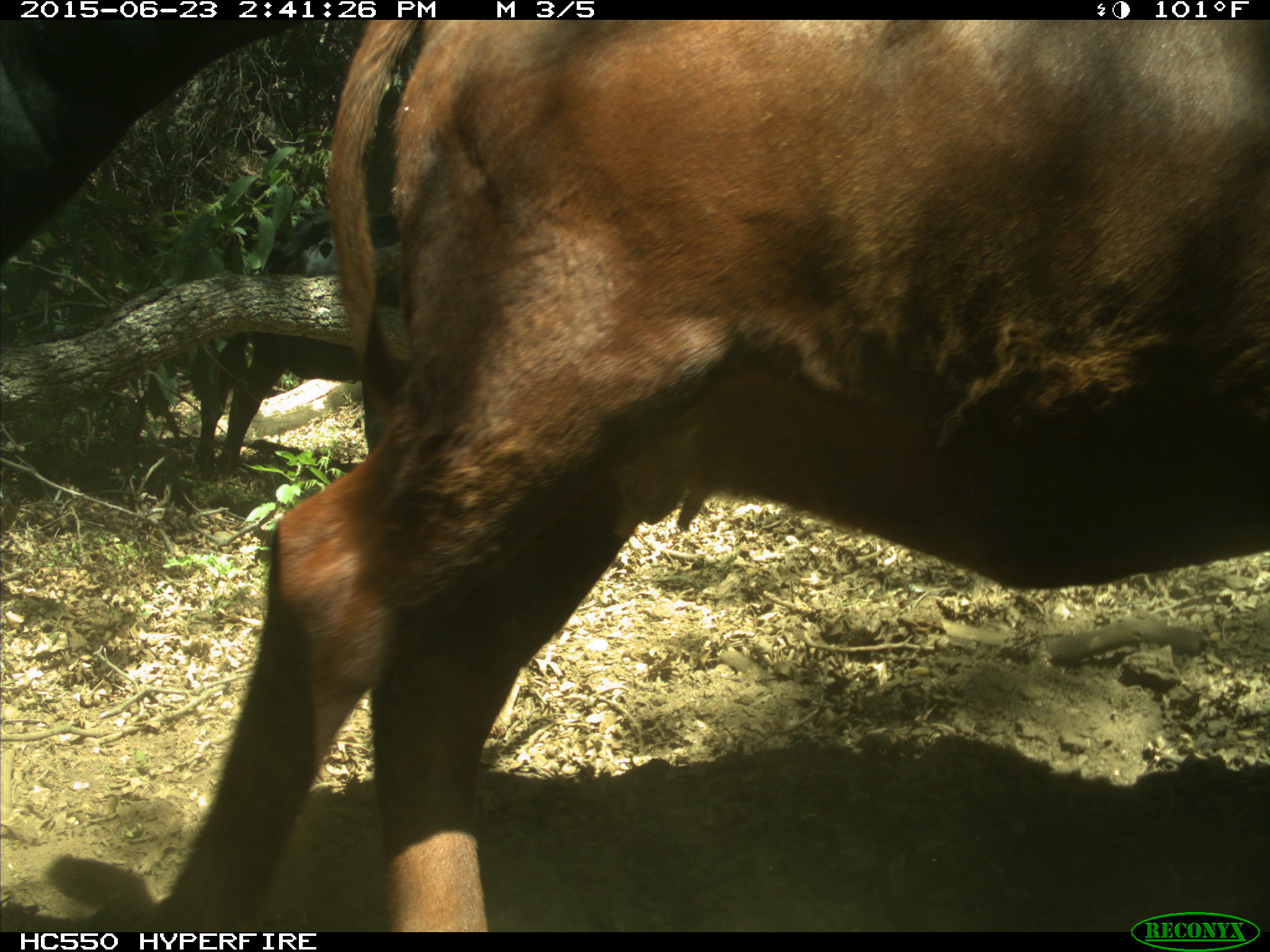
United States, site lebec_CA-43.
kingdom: Animalia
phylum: Chordata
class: Mammalia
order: Artiodactyla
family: Bovidae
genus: Bos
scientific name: Bos taurus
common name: domestic cow